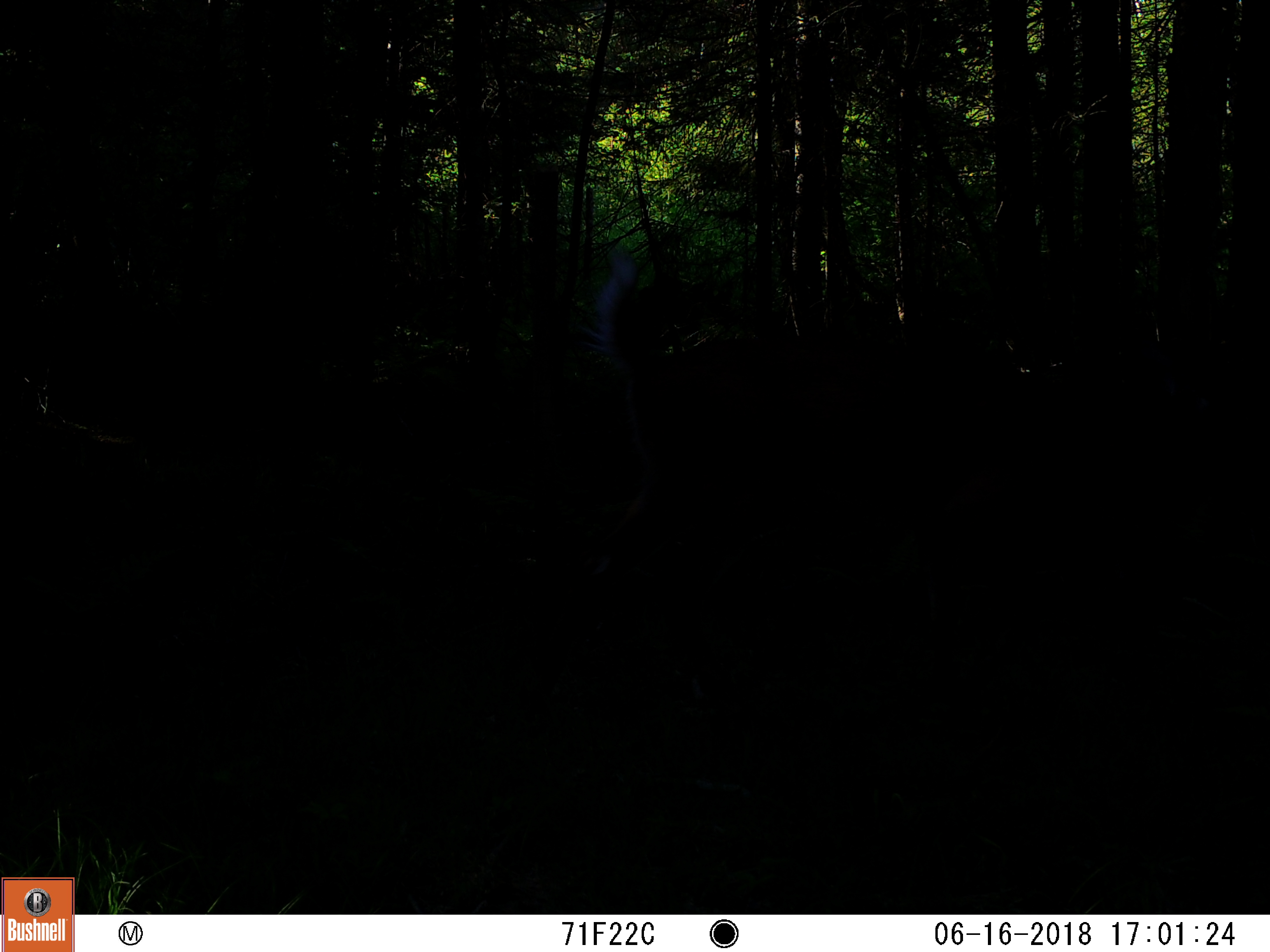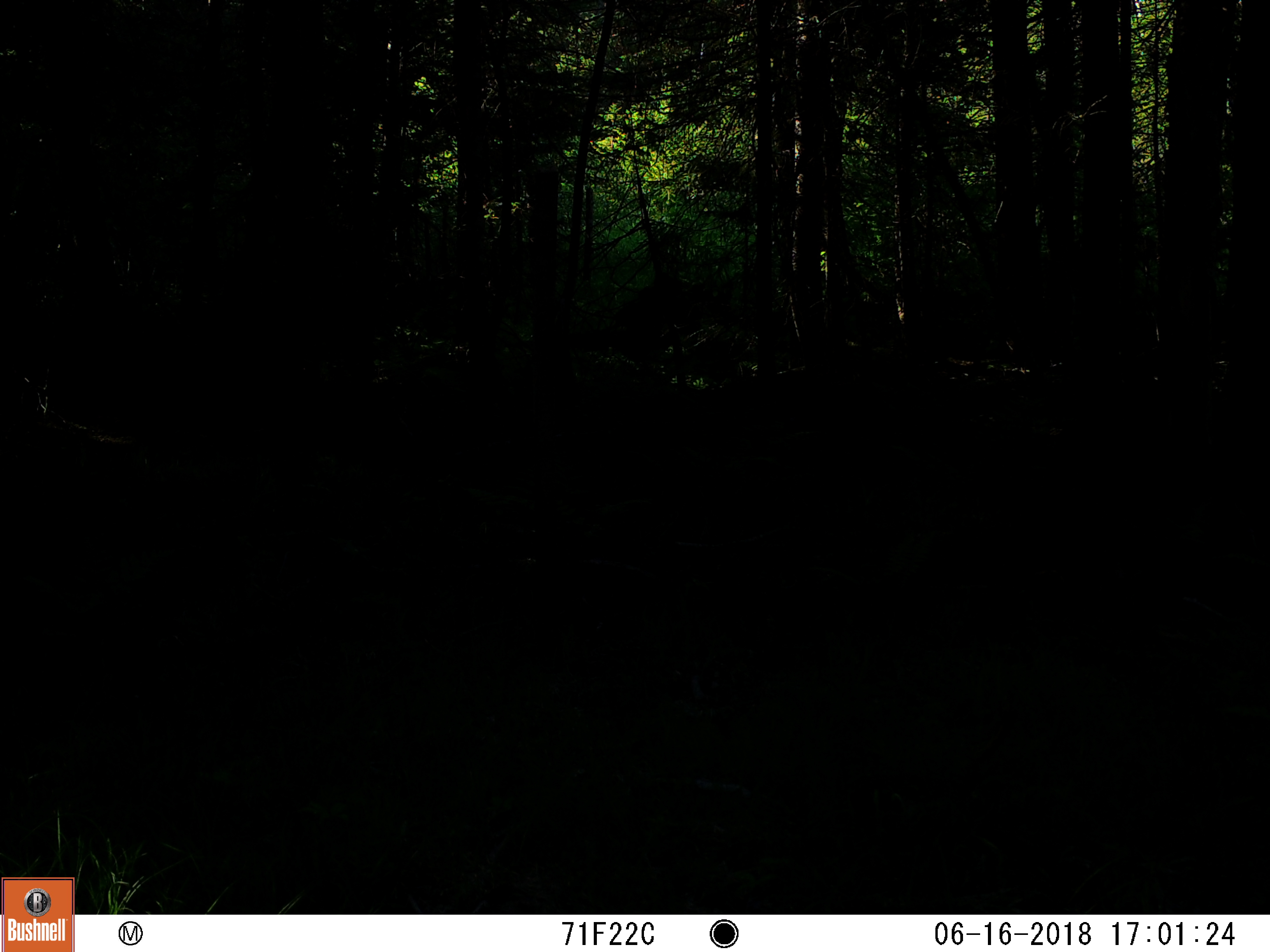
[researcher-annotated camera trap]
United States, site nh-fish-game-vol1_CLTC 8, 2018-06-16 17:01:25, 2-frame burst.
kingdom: Animalia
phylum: Chordata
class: Mammalia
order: Artiodactyla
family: Cervidae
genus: Odocoileus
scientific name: Odocoileus virginianus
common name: white-tailed deer